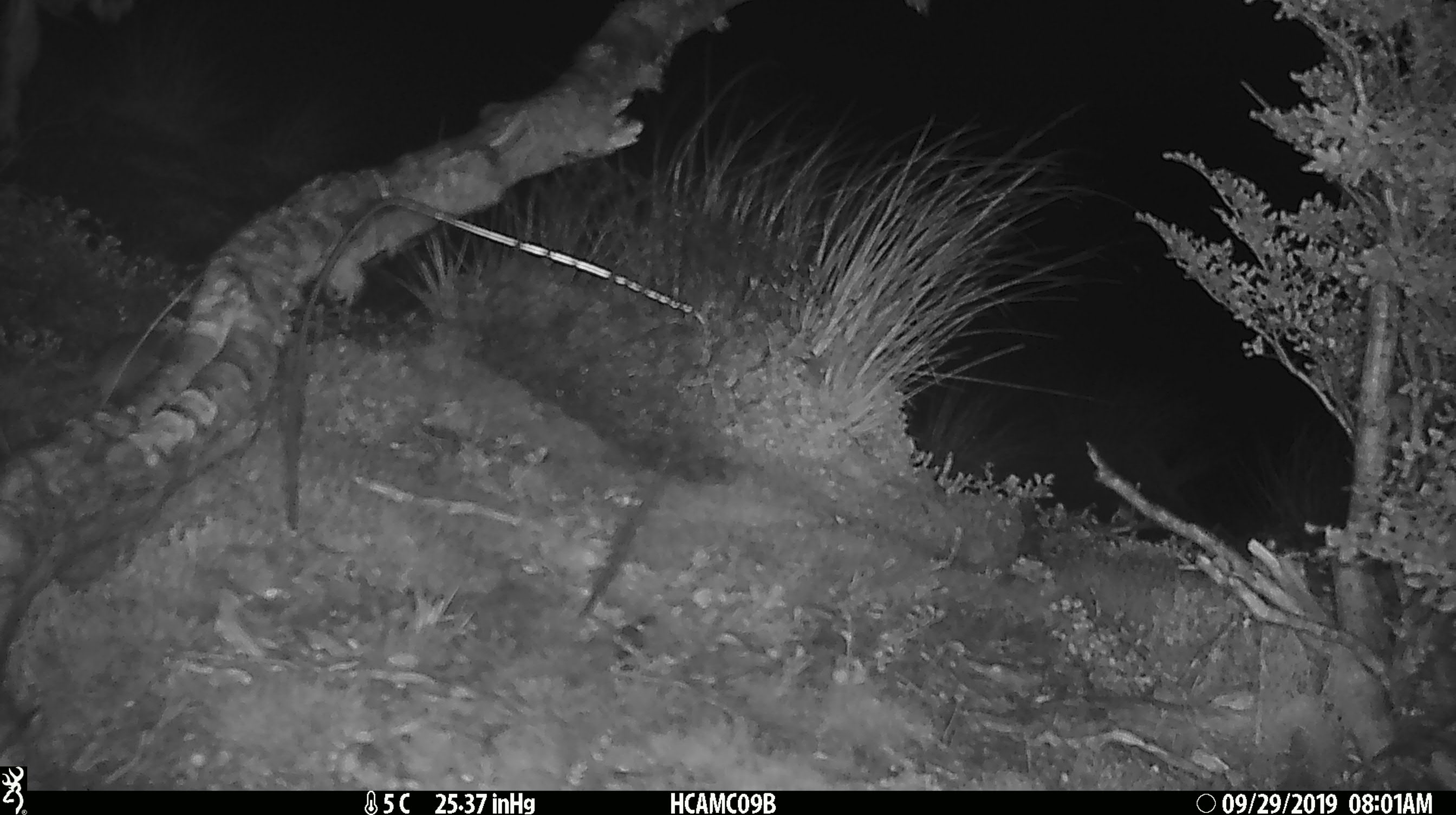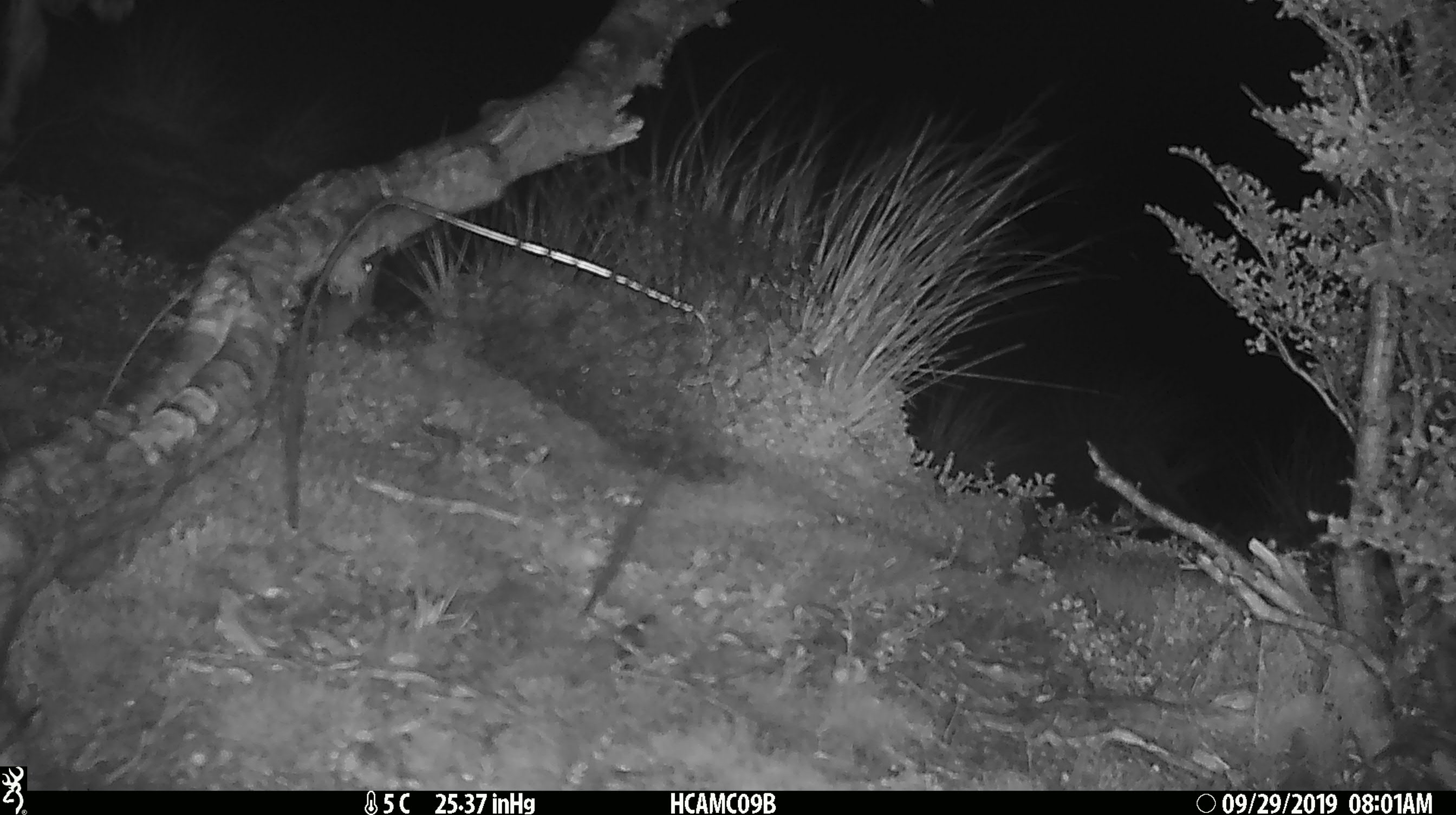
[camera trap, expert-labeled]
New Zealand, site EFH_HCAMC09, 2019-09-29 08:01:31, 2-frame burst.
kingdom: Animalia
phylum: Chordata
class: Mammalia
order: Rodentia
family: Muridae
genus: Mus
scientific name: Mus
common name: mouse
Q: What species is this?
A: Mouse (Mus).